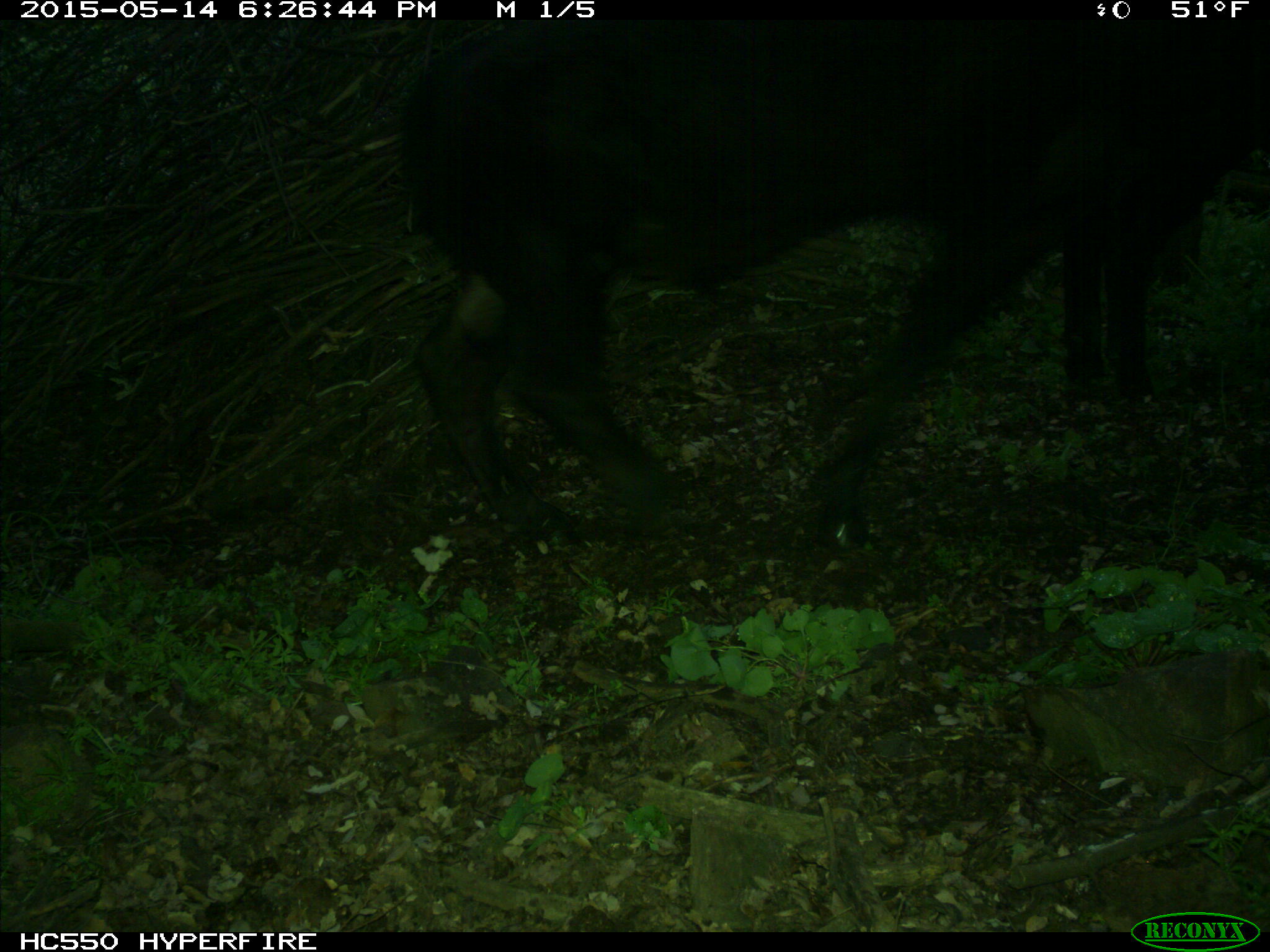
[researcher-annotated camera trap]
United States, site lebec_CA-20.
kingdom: Animalia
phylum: Chordata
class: Mammalia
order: Artiodactyla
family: Bovidae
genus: Bos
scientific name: Bos taurus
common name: domestic cow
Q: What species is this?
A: Bos taurus (domestic cow).